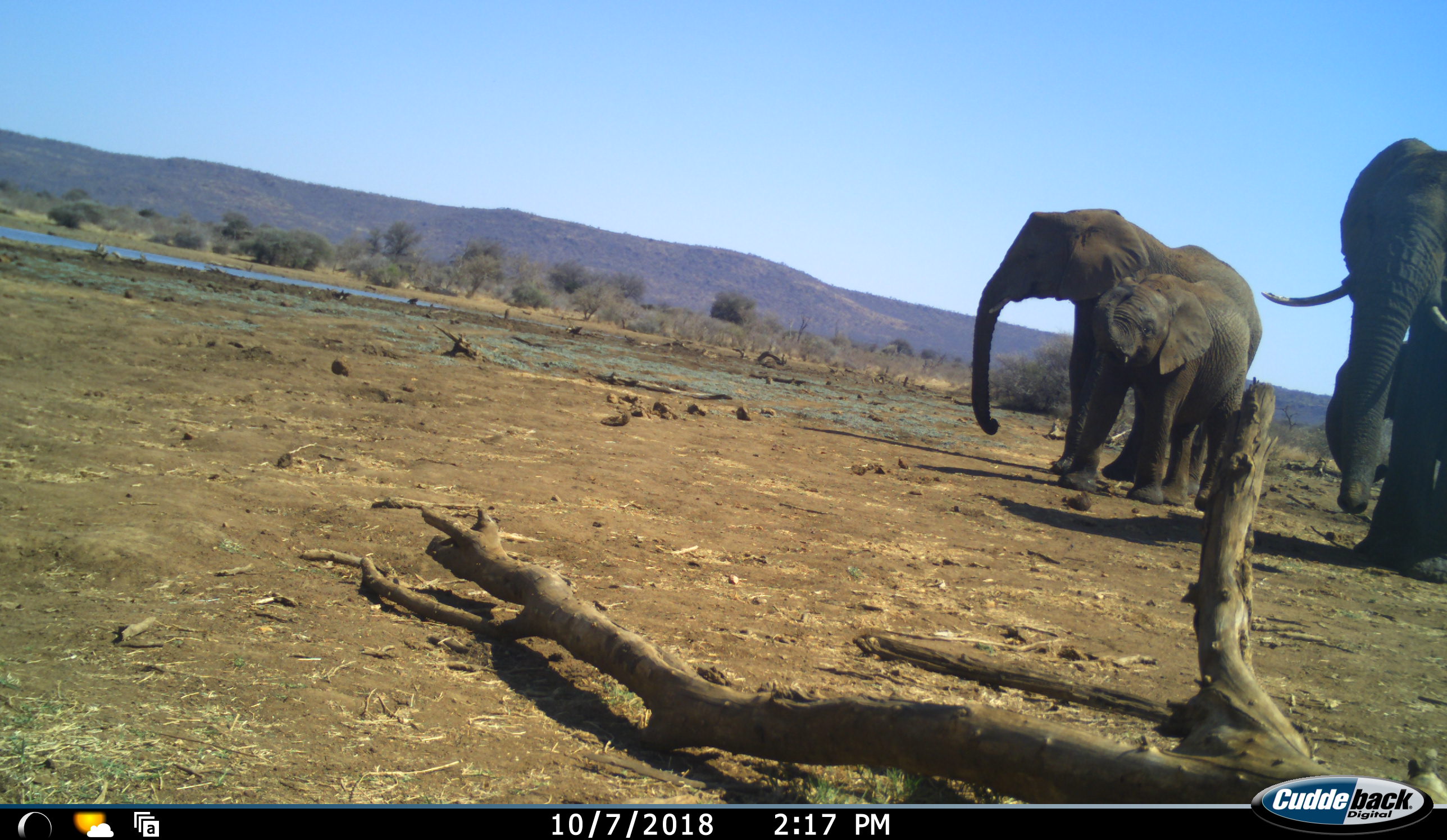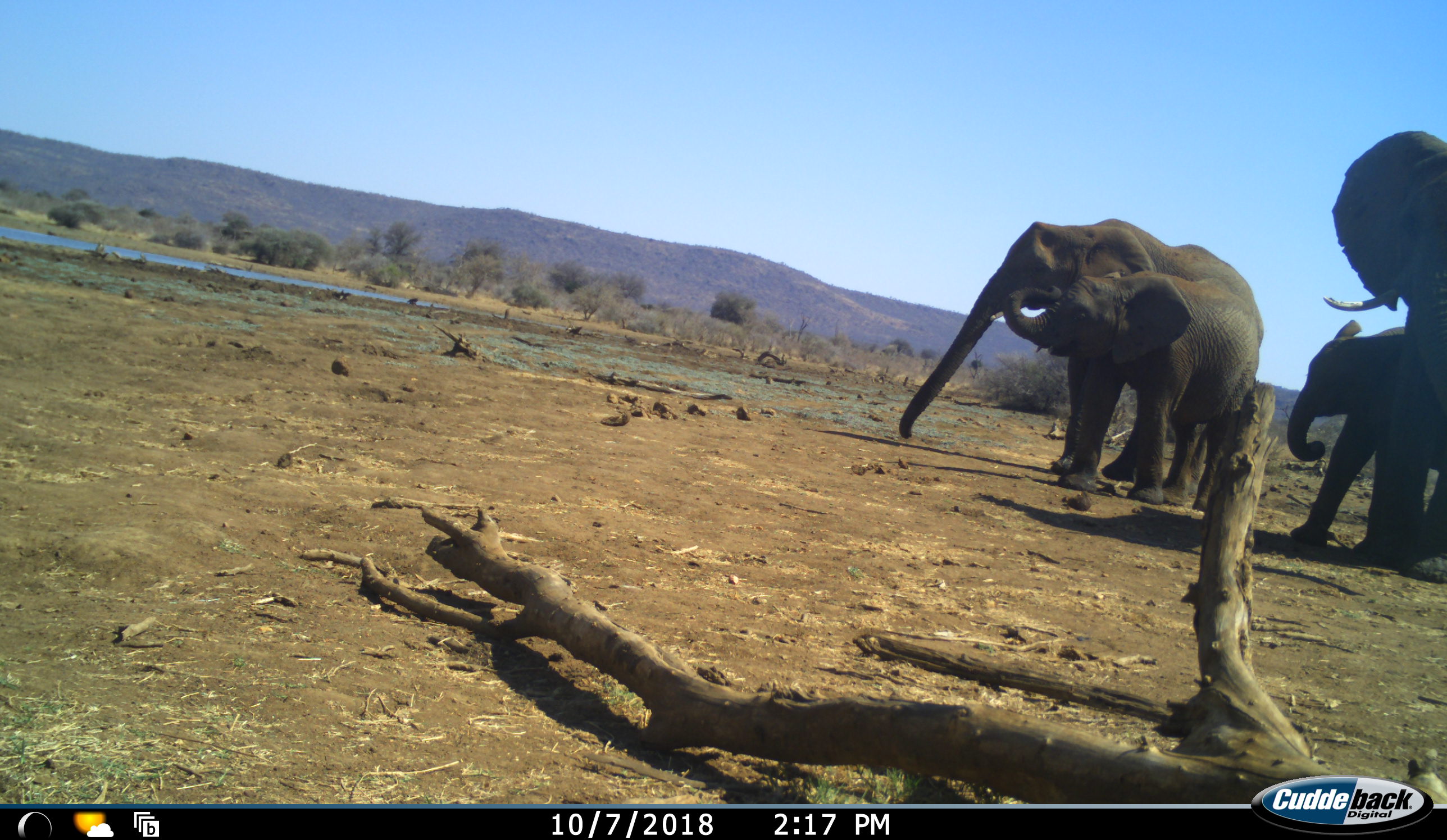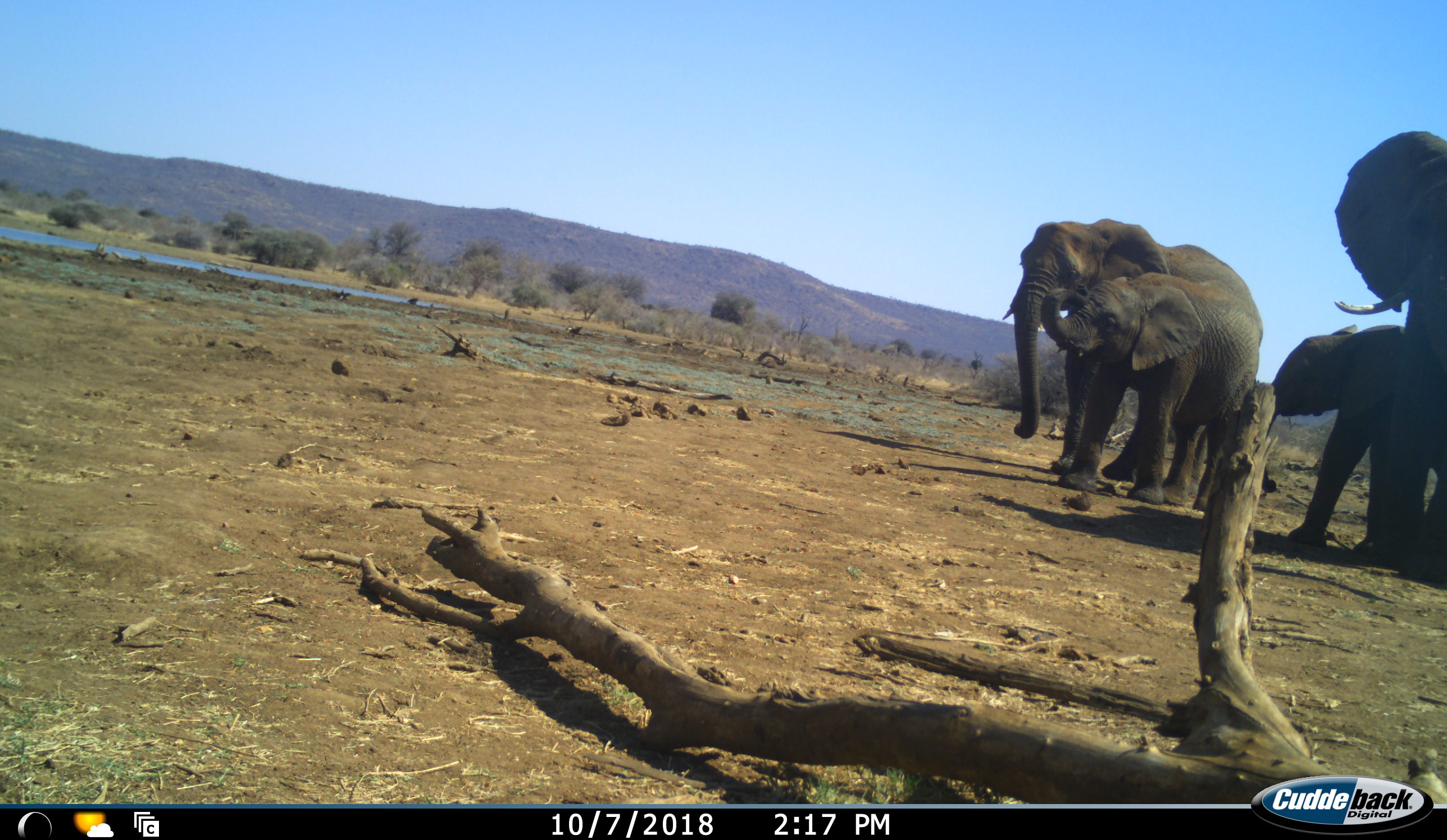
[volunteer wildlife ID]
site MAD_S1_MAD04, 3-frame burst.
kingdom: Animalia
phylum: Chordata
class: Mammalia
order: Proboscidea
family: Elephantidae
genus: Loxodonta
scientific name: Loxodonta africana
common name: african bush elephant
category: elephant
Elephant (african bush elephant) (Loxodonta africana), count 4. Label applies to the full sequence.